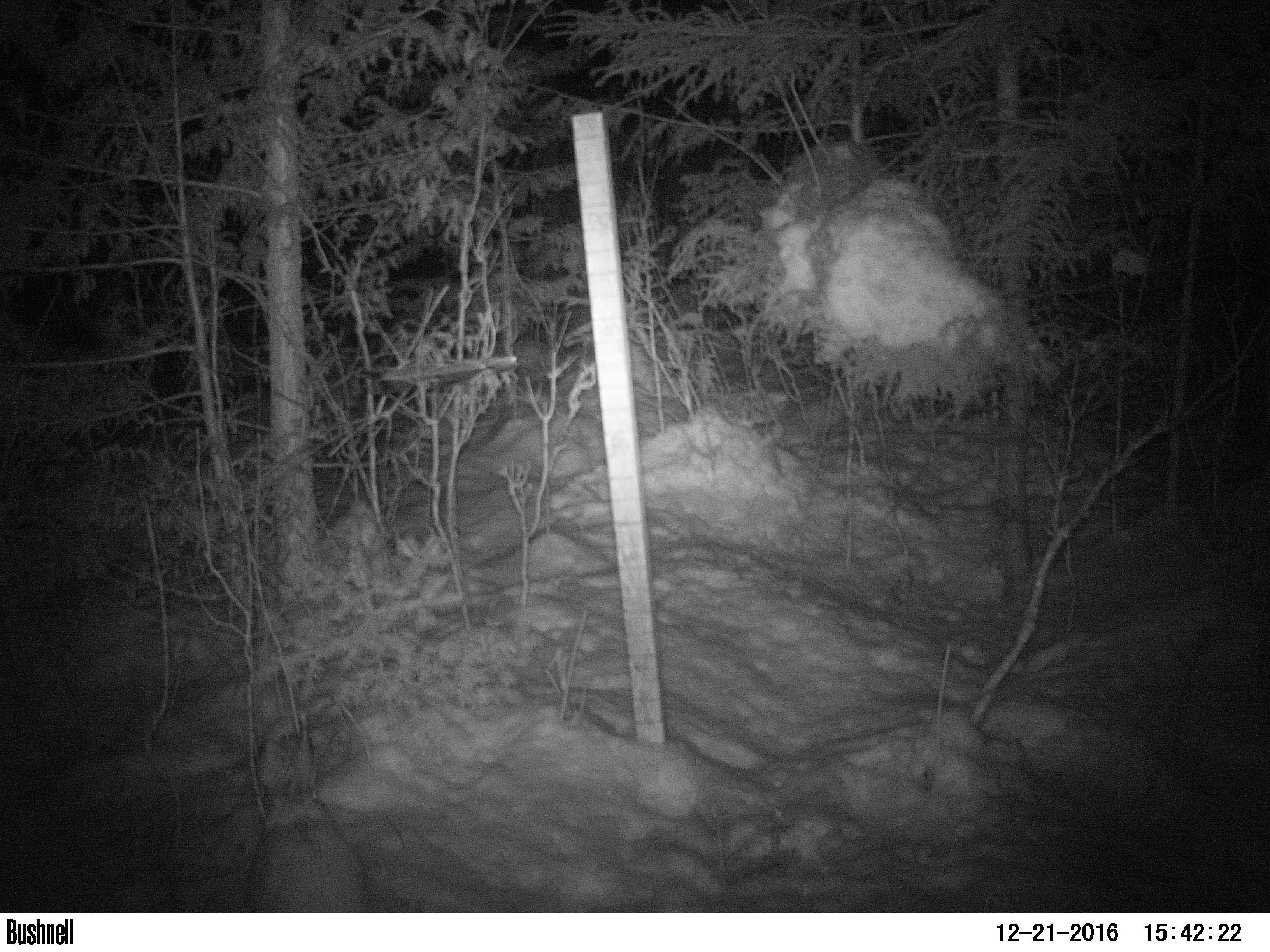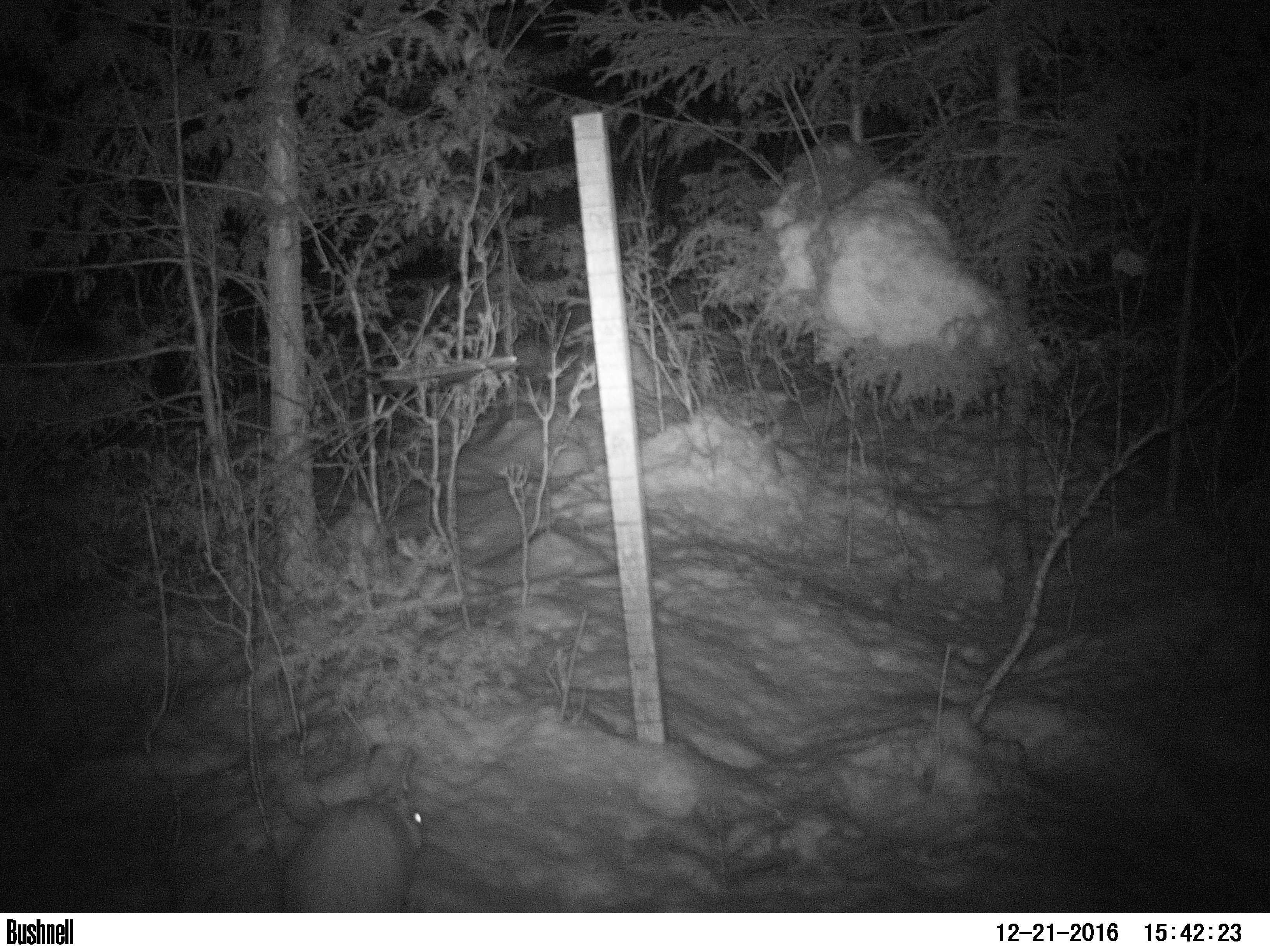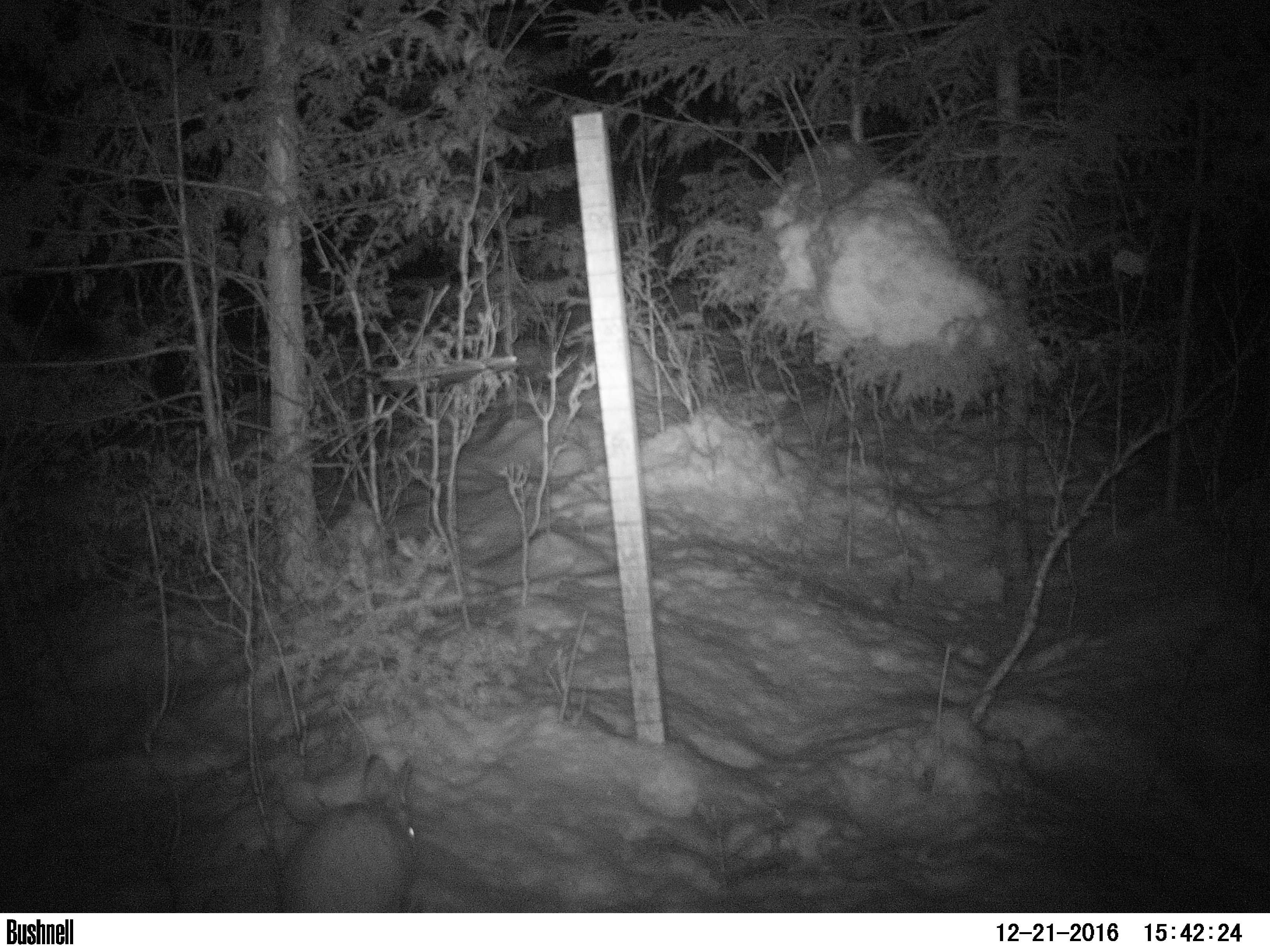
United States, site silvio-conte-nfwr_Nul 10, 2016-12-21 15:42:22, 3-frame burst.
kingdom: Animalia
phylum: Chordata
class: Mammalia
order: Lagomorpha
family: Leporidae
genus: Lepus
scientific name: Lepus americanus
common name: snowshoe hare